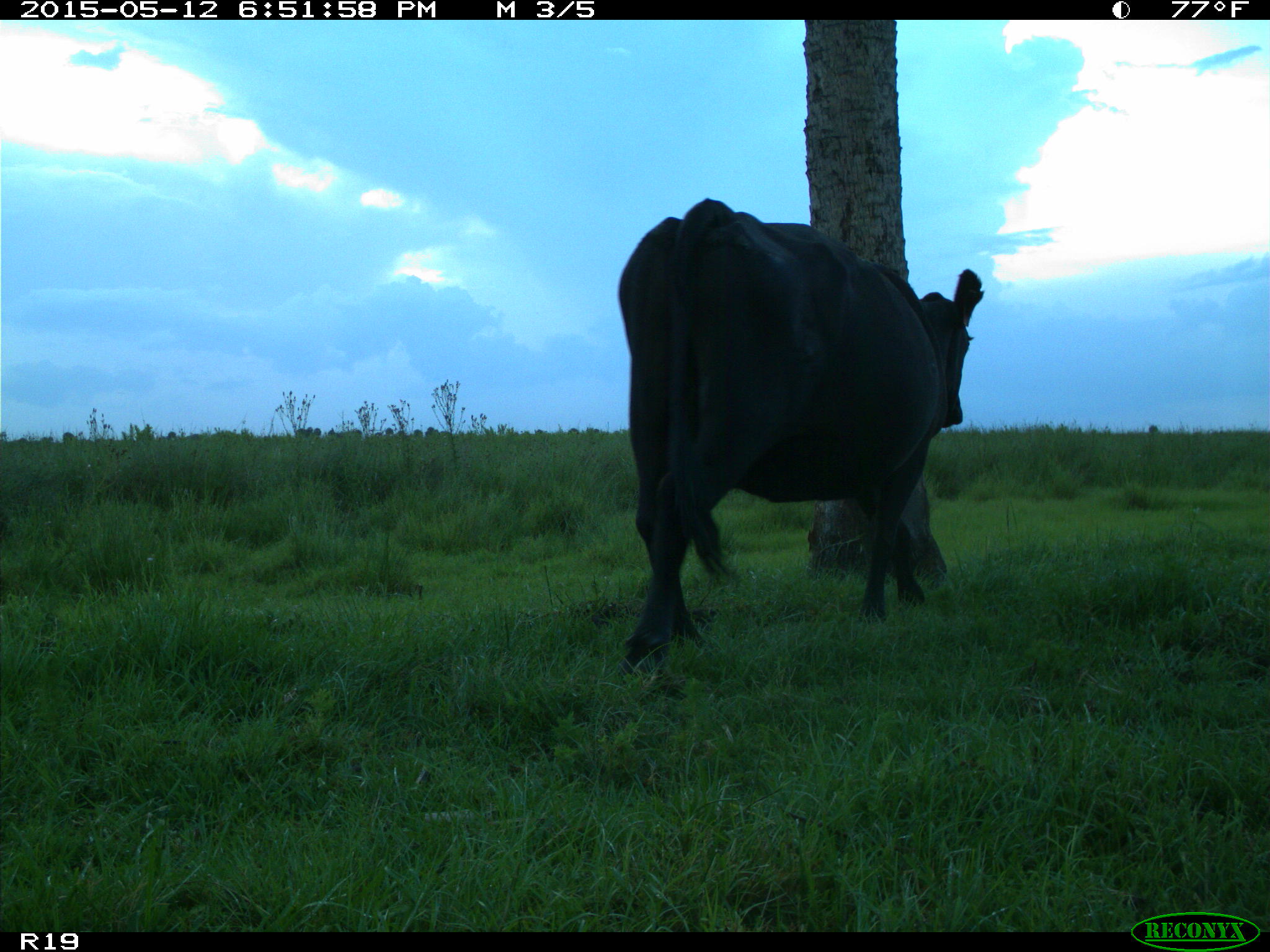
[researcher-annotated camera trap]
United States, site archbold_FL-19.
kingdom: Animalia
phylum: Chordata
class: Mammalia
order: Artiodactyla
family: Bovidae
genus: Bos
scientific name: Bos taurus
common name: domestic cow